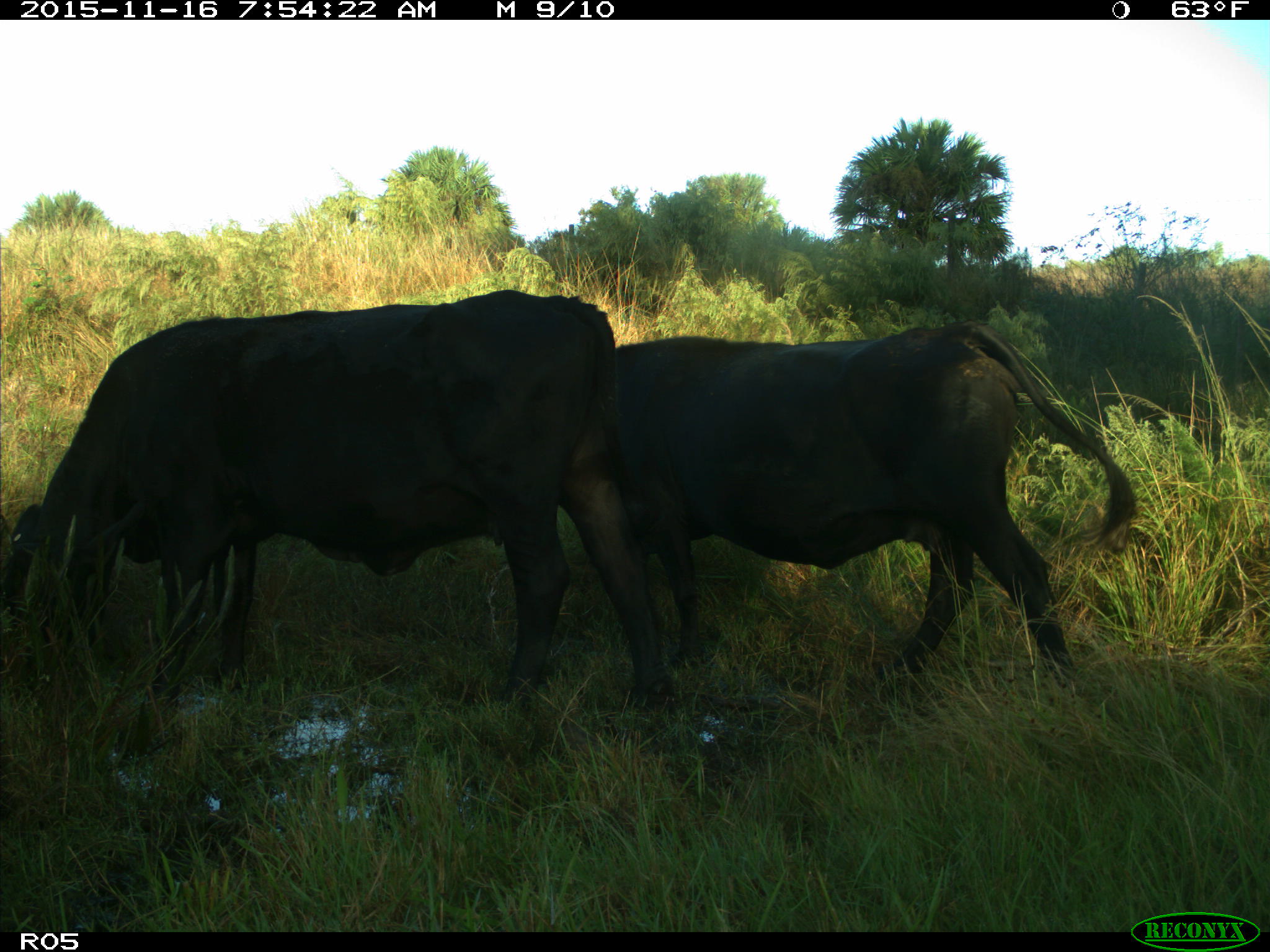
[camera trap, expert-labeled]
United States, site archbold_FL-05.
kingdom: Animalia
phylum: Chordata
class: Mammalia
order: Artiodactyla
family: Bovidae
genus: Bos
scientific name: Bos taurus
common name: domestic cow